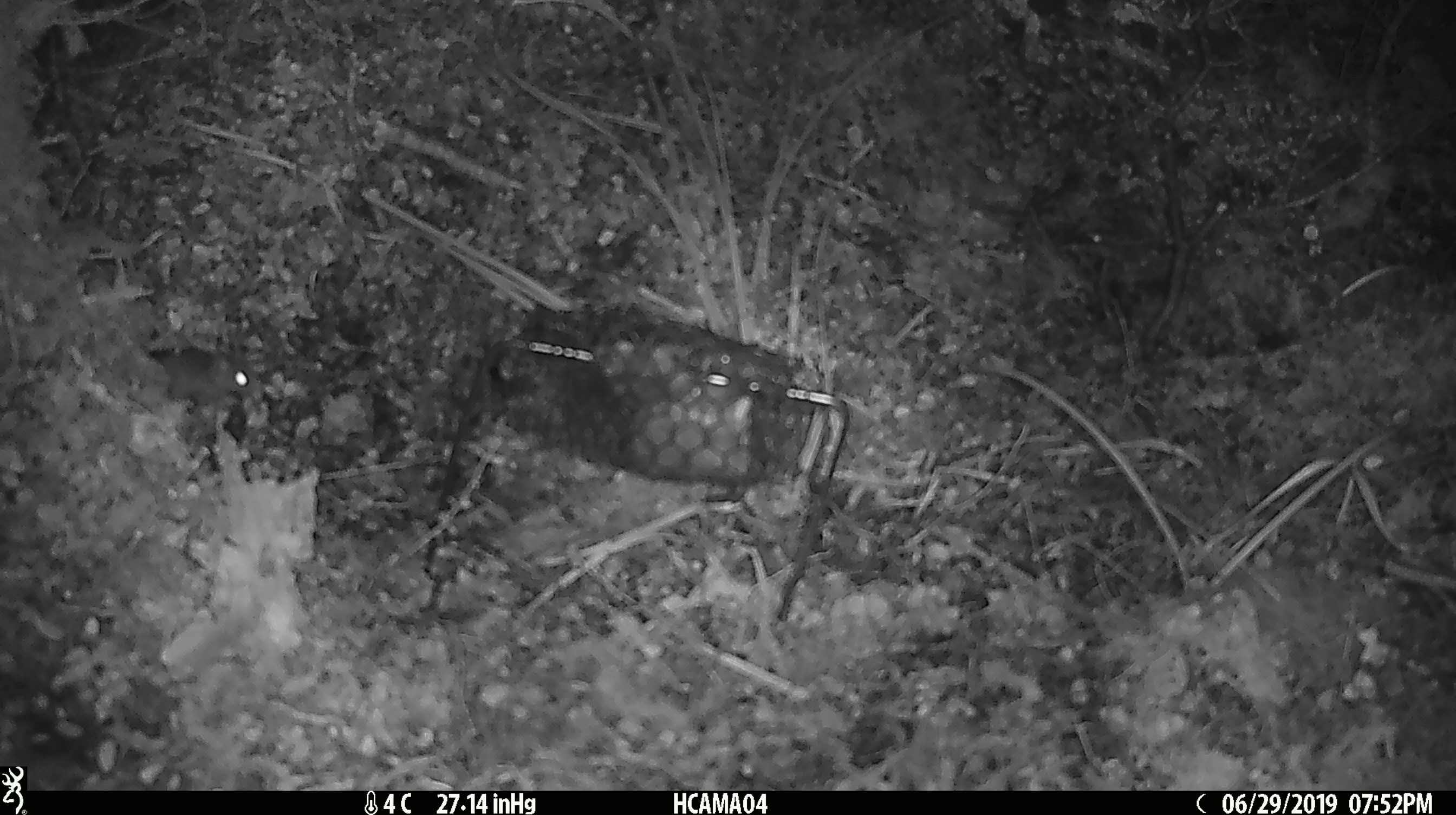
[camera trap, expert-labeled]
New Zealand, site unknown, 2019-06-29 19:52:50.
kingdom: Animalia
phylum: Chordata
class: Mammalia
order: Rodentia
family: Muridae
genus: Mus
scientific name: Mus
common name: mouse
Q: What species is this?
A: Mouse (Mus).